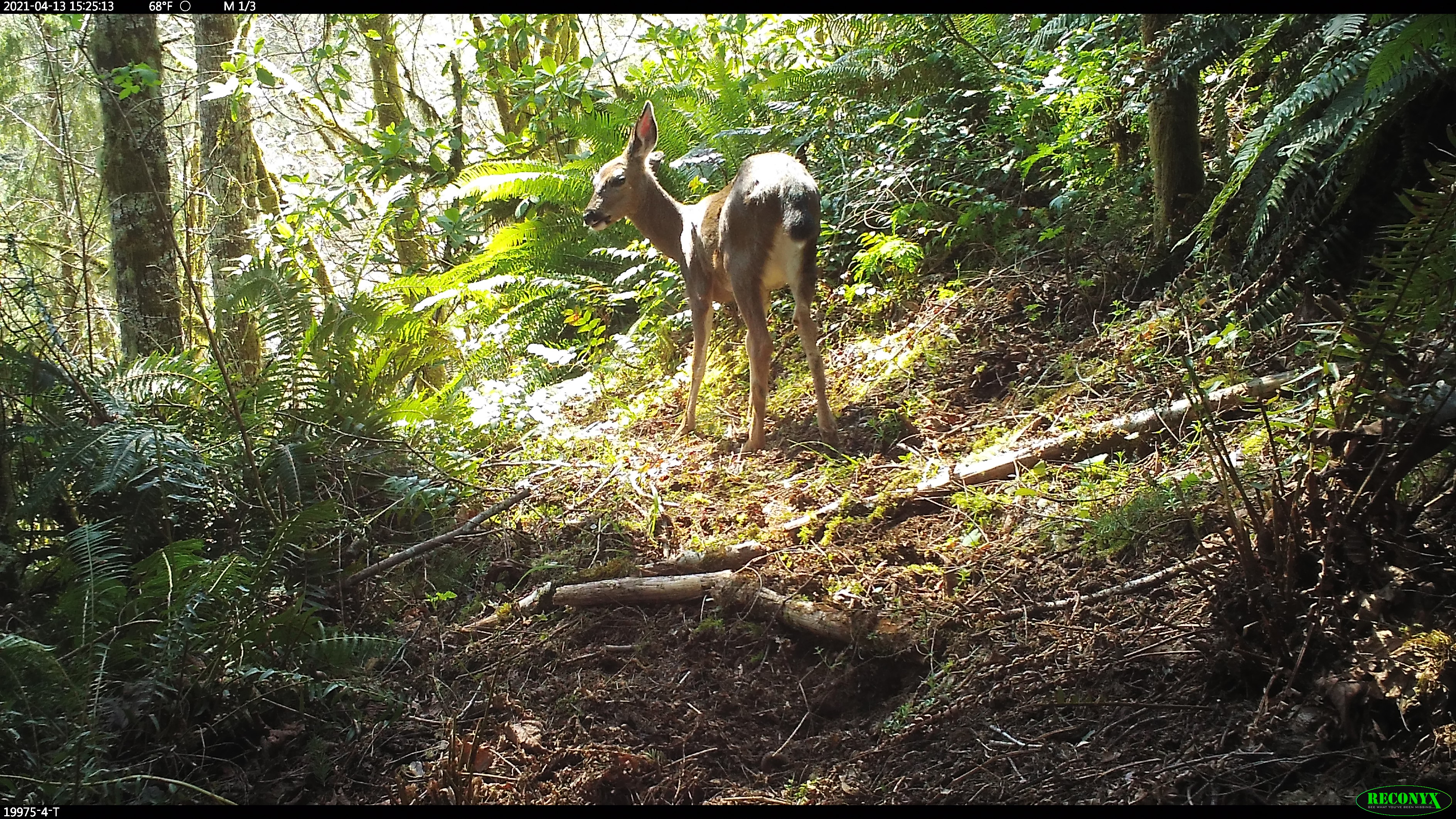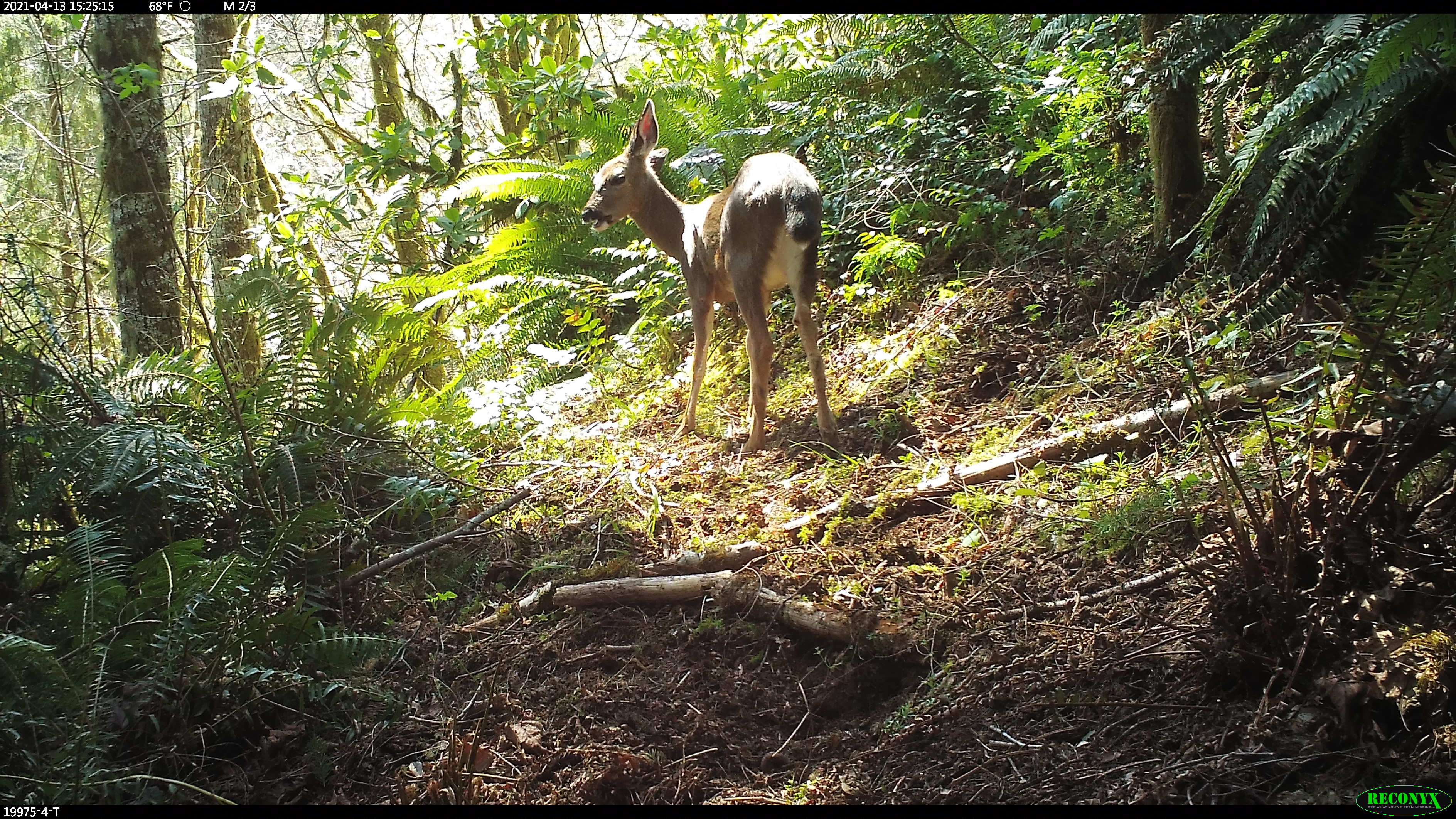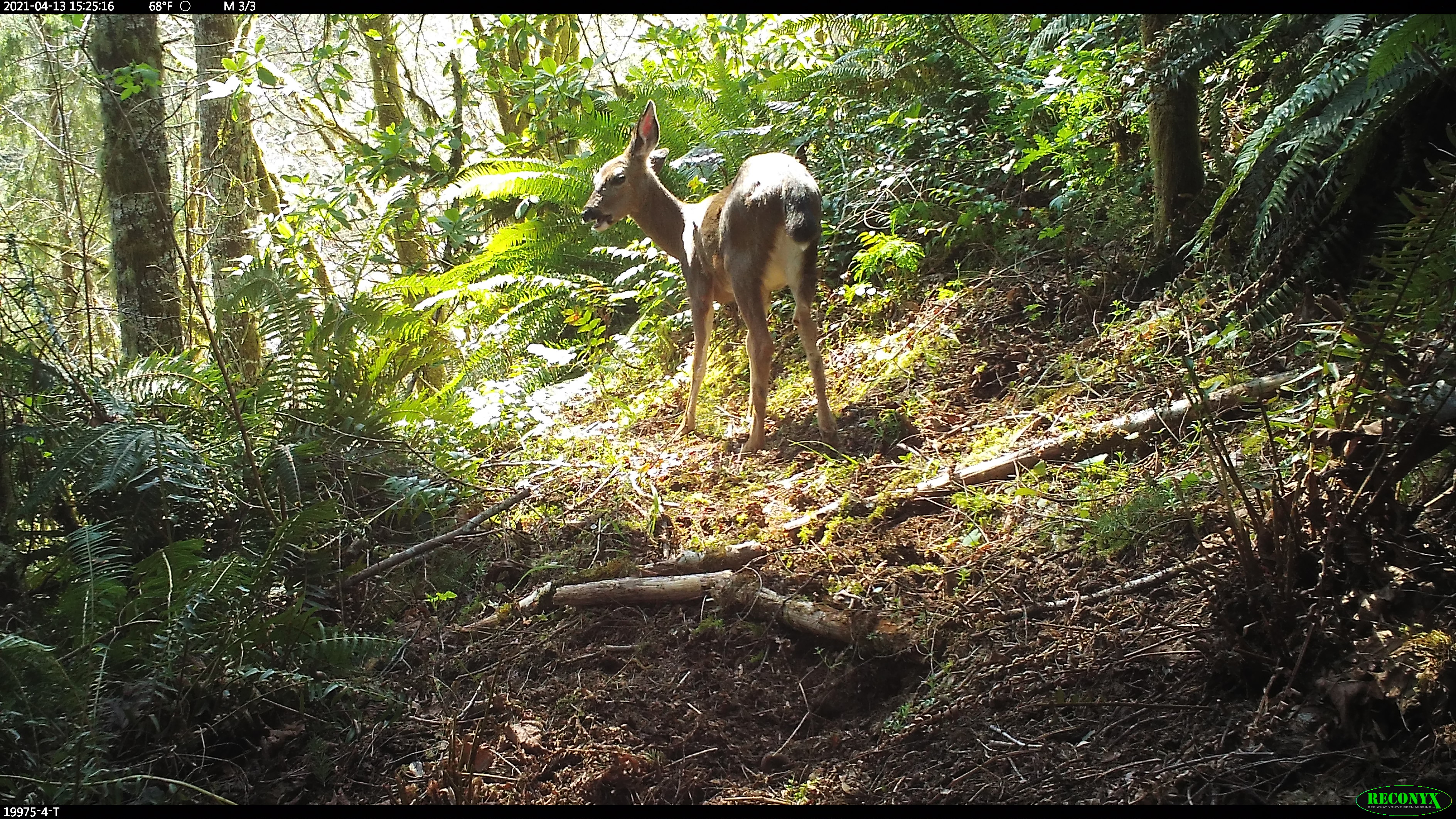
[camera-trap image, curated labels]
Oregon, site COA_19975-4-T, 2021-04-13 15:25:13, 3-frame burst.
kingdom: Animalia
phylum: Chordata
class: Mammalia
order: Artiodactyla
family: Cervidae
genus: Odocoileus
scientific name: Odocoileus hemionus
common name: black-tailed deer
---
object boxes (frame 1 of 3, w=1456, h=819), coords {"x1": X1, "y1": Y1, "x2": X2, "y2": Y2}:
black-tailed deer: {"x1": 574, "y1": 98, "x2": 842, "y2": 465}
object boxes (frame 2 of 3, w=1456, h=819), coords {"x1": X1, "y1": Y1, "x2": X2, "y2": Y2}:
black-tailed deer: {"x1": 579, "y1": 97, "x2": 843, "y2": 460}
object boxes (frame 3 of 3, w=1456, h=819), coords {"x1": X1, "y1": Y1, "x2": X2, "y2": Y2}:
black-tailed deer: {"x1": 571, "y1": 98, "x2": 846, "y2": 465}